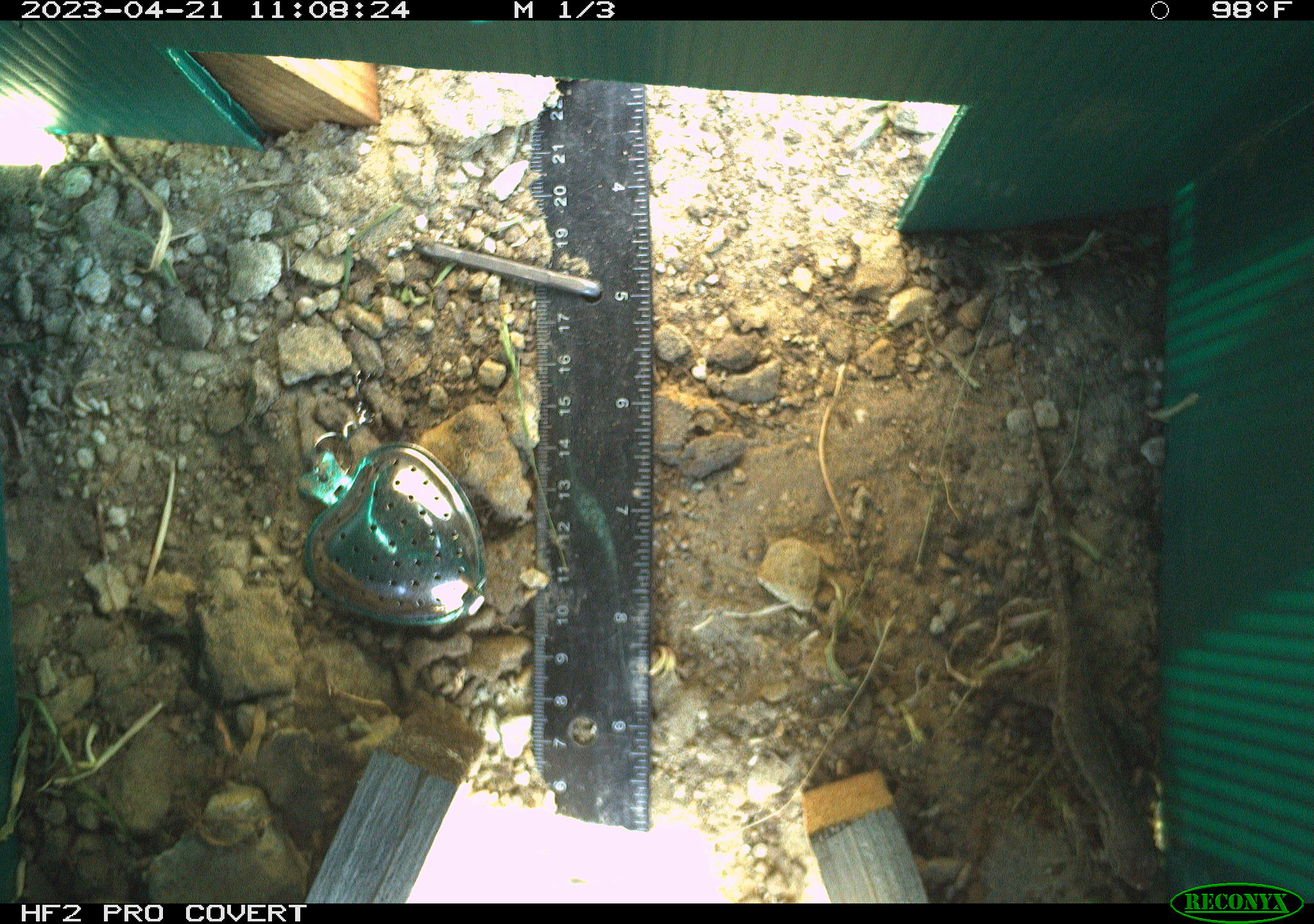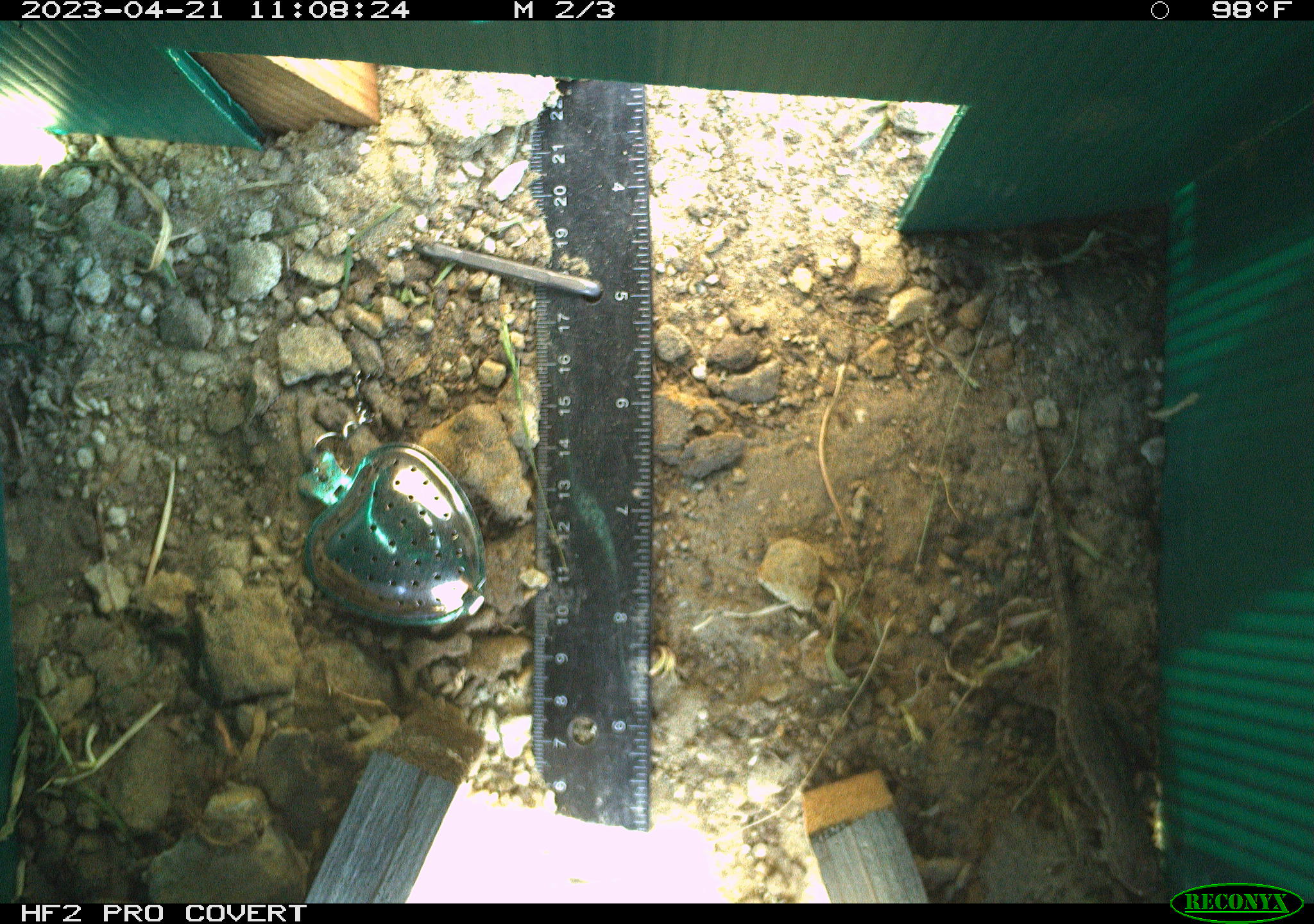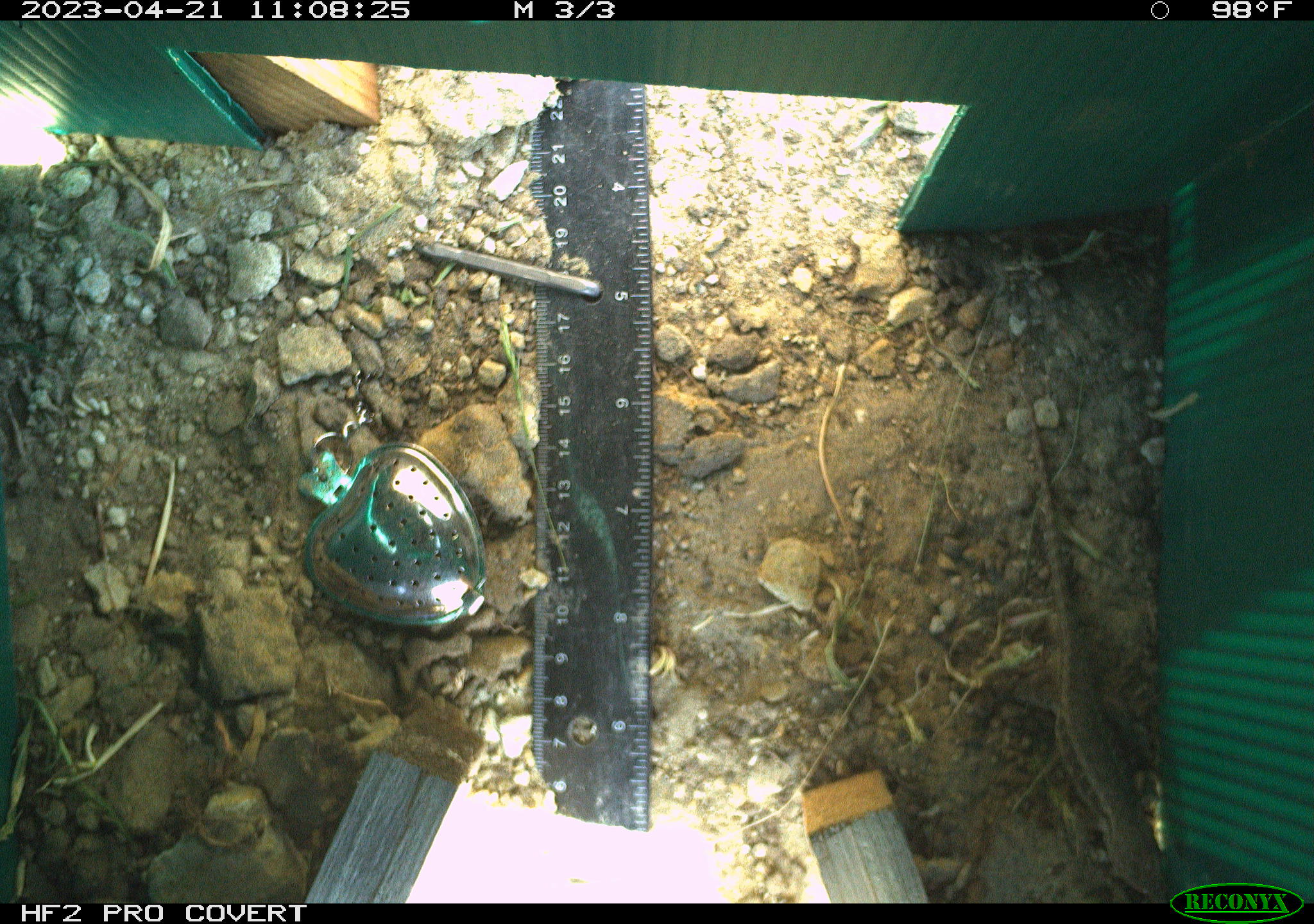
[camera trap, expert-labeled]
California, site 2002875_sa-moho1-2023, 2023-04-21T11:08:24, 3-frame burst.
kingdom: Animalia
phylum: Chordata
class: Reptilia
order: Squamata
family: Phrynosomatidae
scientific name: Phrynosomatidae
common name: phrynosomatid lizards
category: phrynosomatidae family